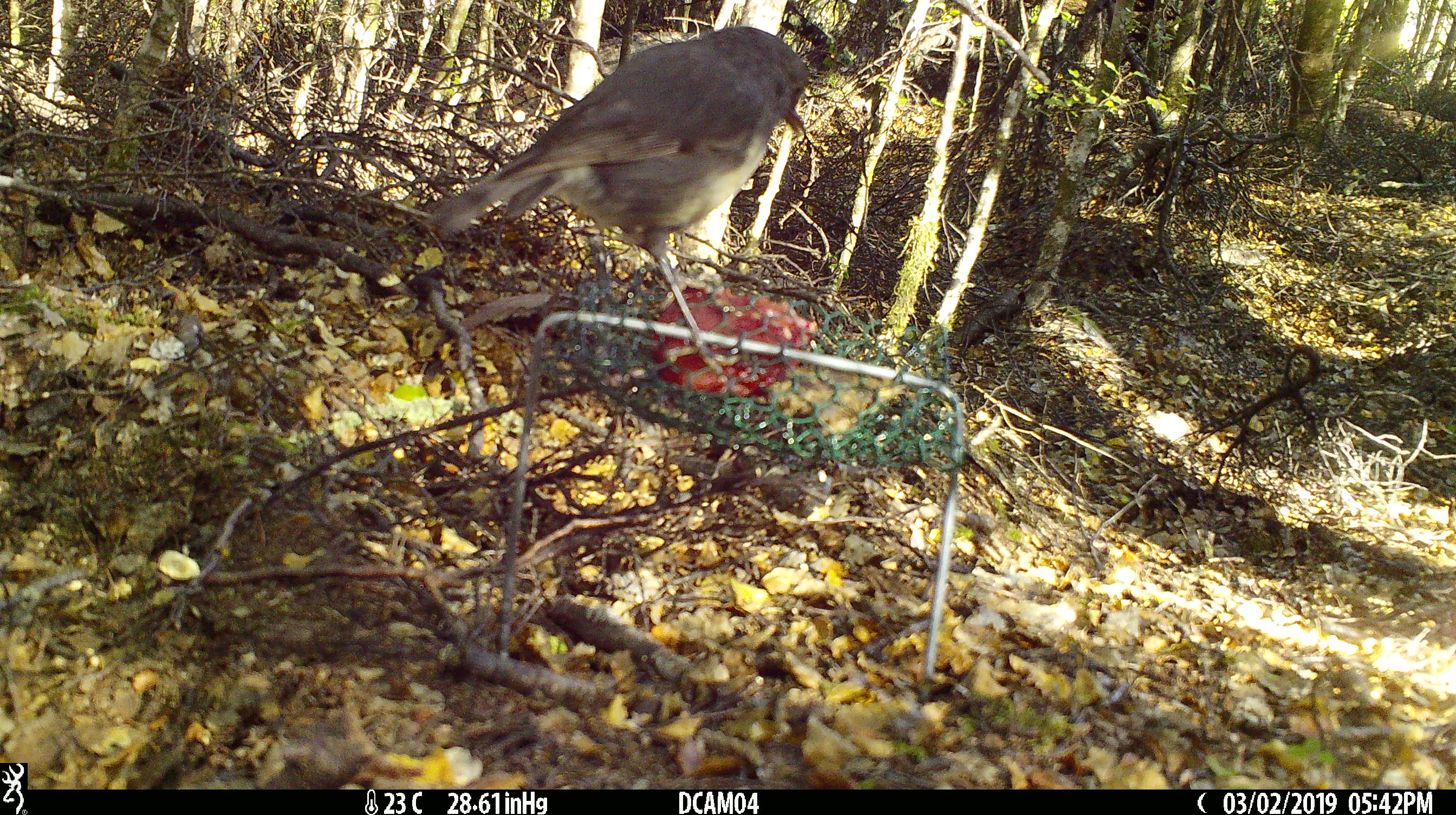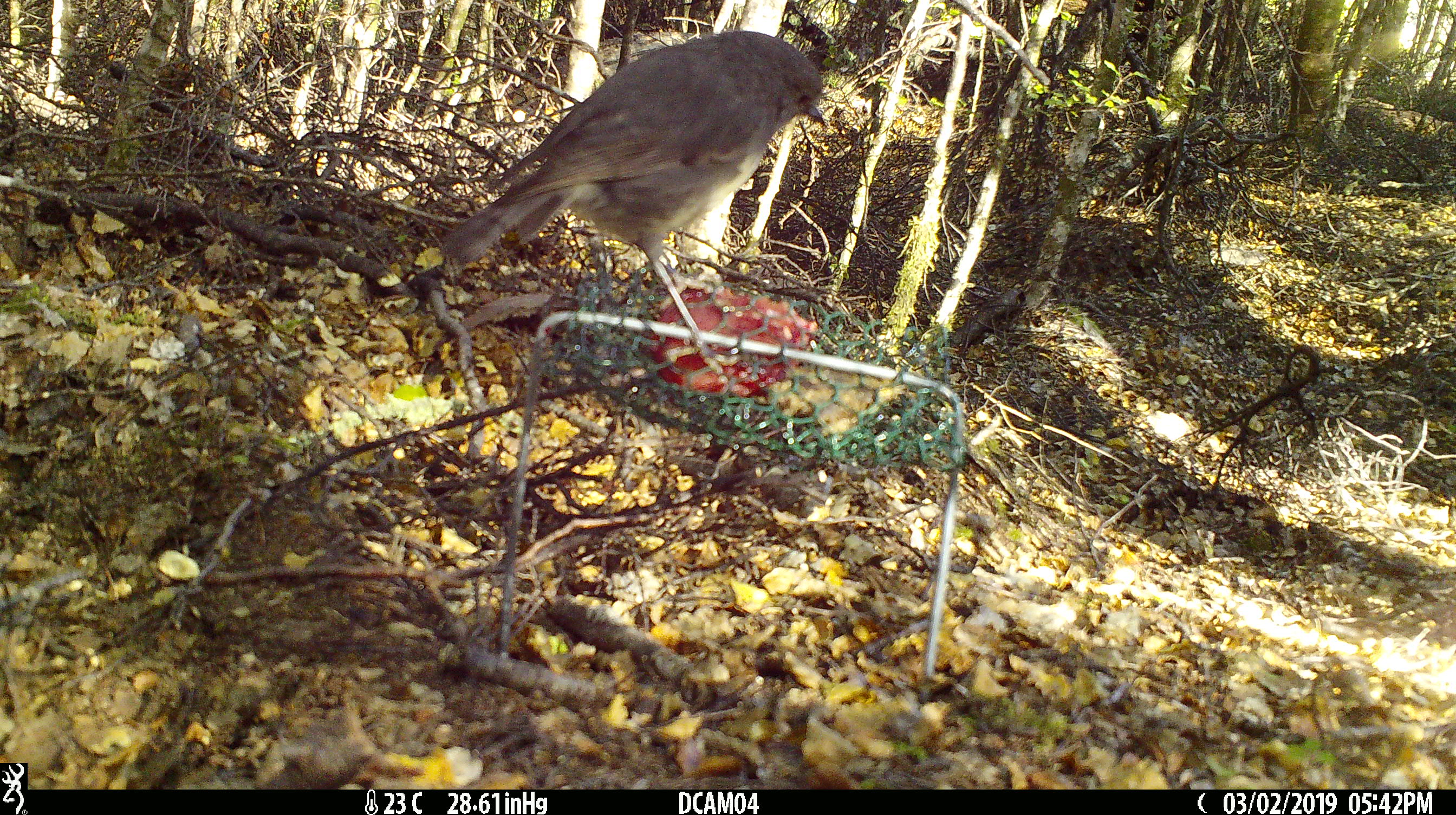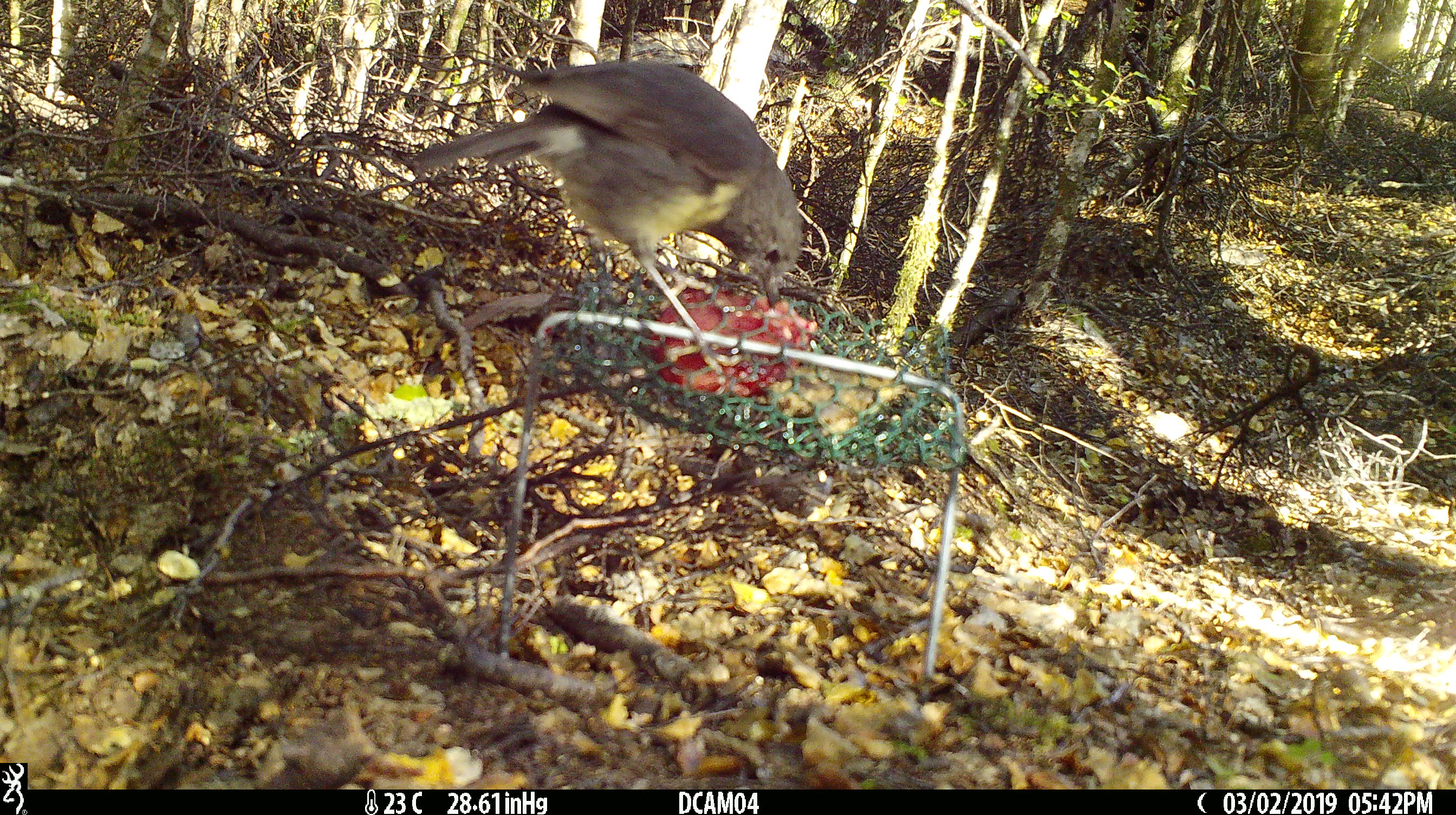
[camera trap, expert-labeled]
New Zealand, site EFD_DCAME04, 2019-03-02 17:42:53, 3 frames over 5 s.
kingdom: Animalia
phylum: Chordata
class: Aves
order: Passeriformes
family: Petroicidae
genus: Petroica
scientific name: Petroica australis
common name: new zealand robin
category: robin